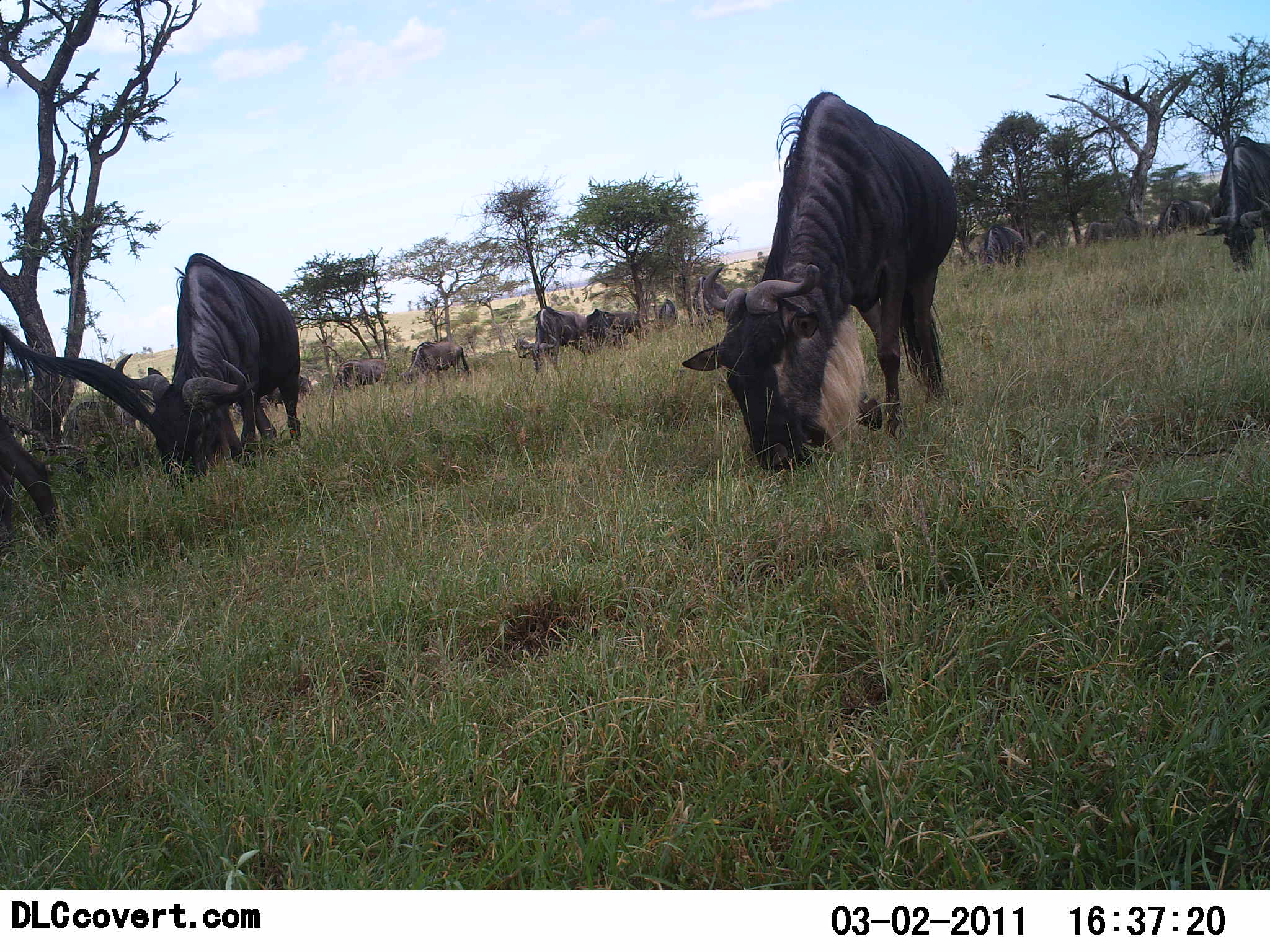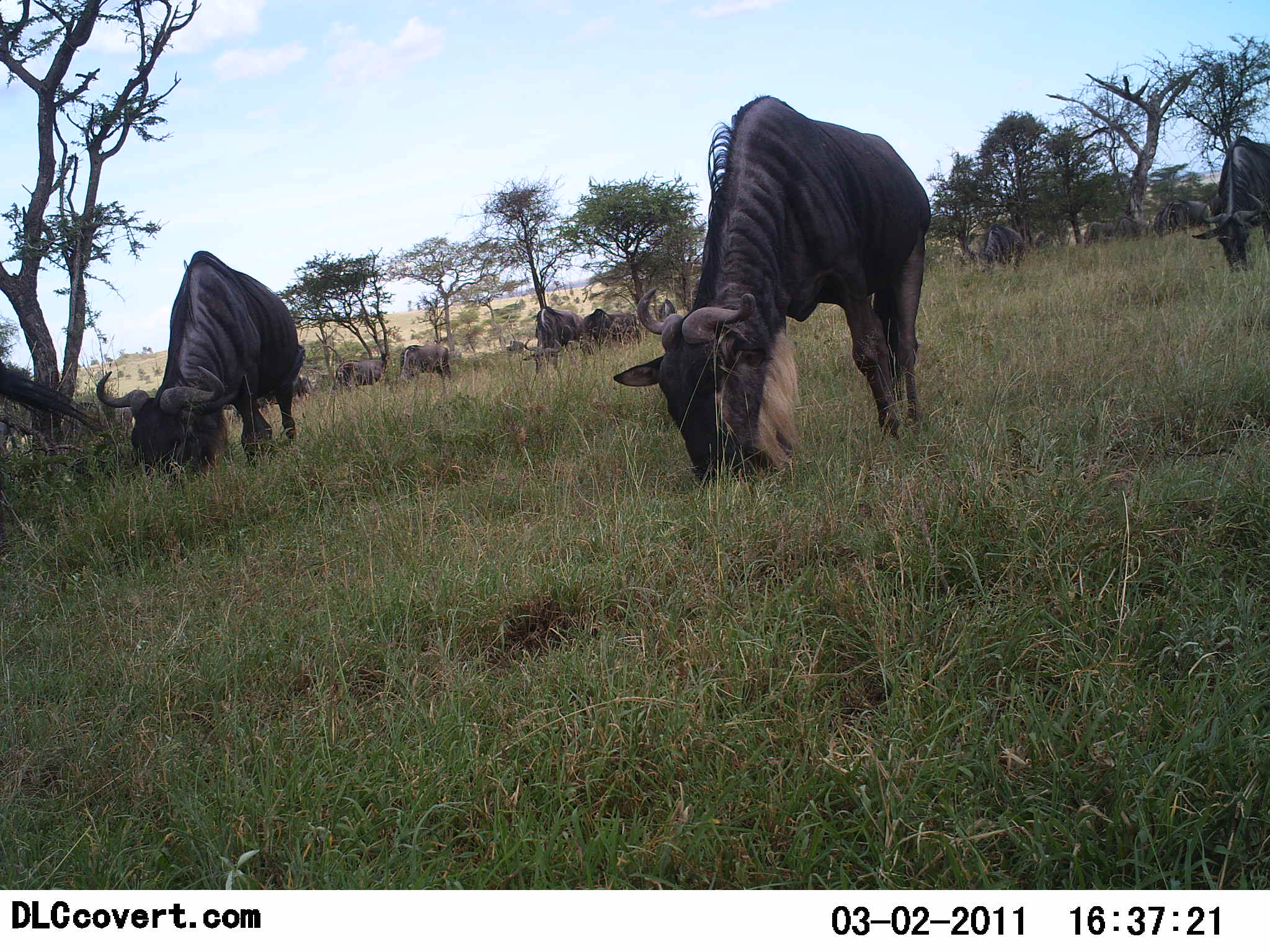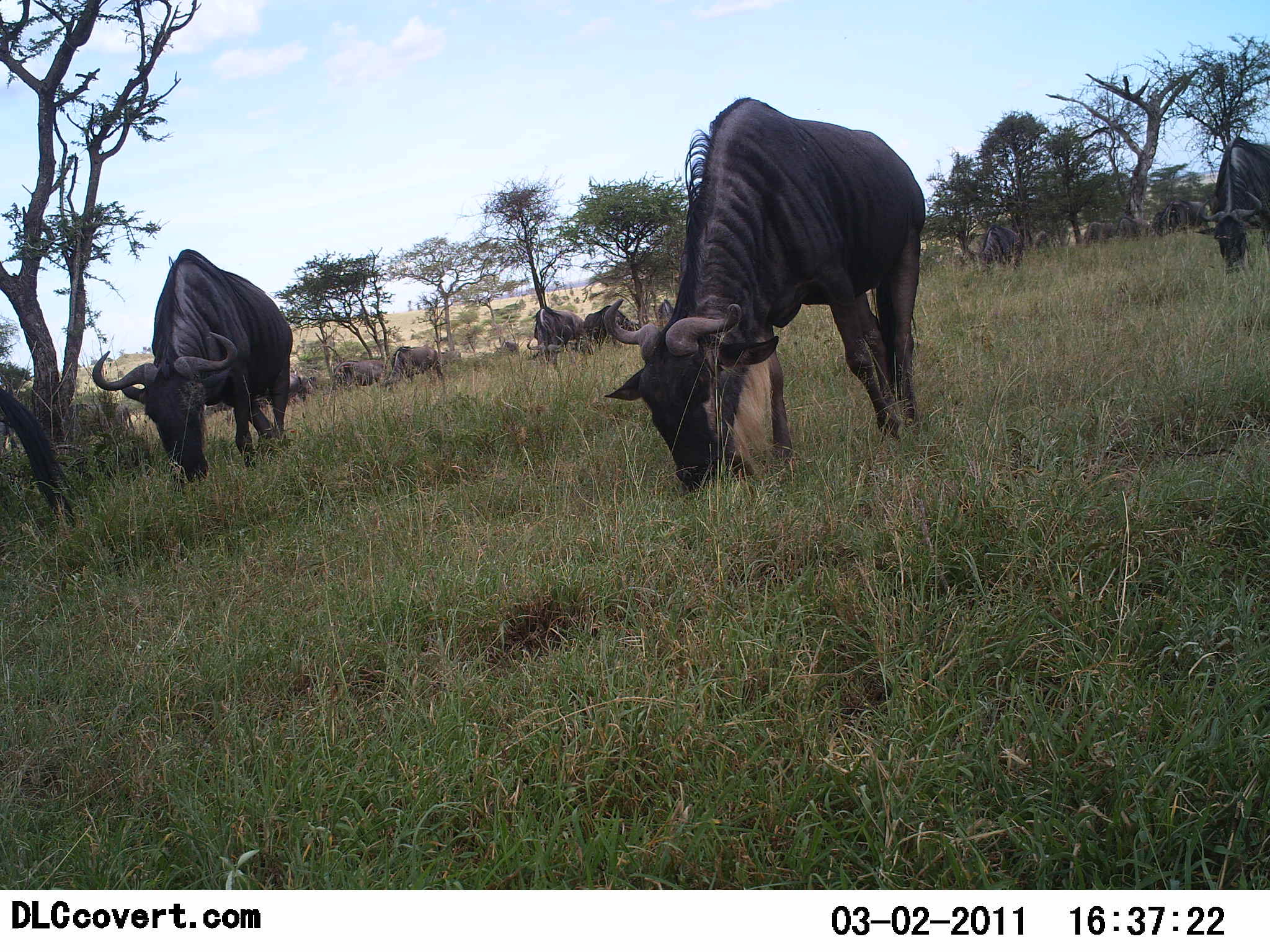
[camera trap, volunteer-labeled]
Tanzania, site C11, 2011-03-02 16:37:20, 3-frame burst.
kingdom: Animalia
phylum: Chordata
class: Mammalia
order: Artiodactyla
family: Bovidae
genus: Connochaetes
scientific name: Connochaetes taurinus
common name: blue wildebeest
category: wildebeest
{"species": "wildebeest (blue wildebeest) (Connochaetes taurinus)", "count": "11-50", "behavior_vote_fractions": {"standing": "20%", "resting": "0%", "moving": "20%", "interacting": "0%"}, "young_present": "0%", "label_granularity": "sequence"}